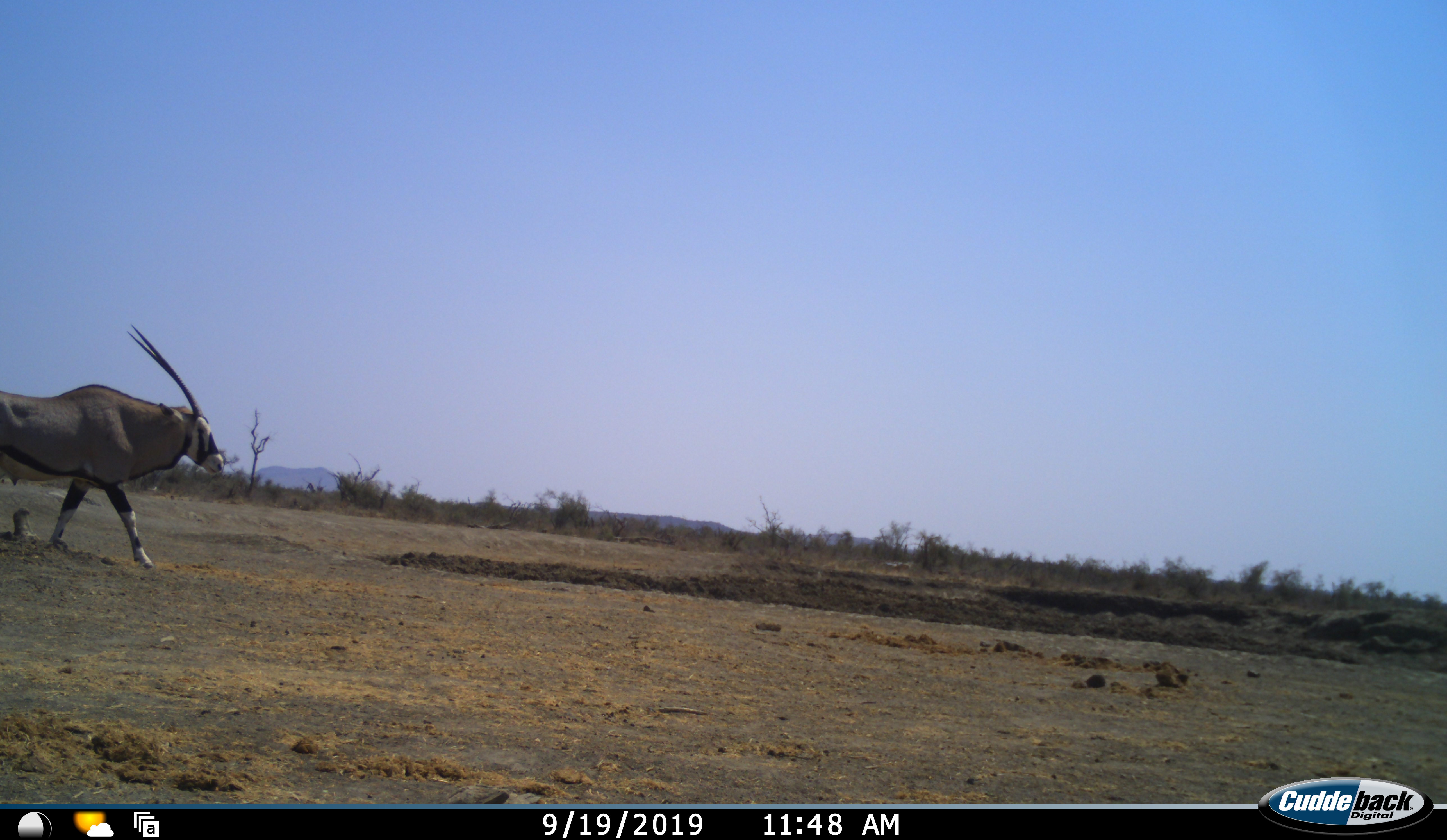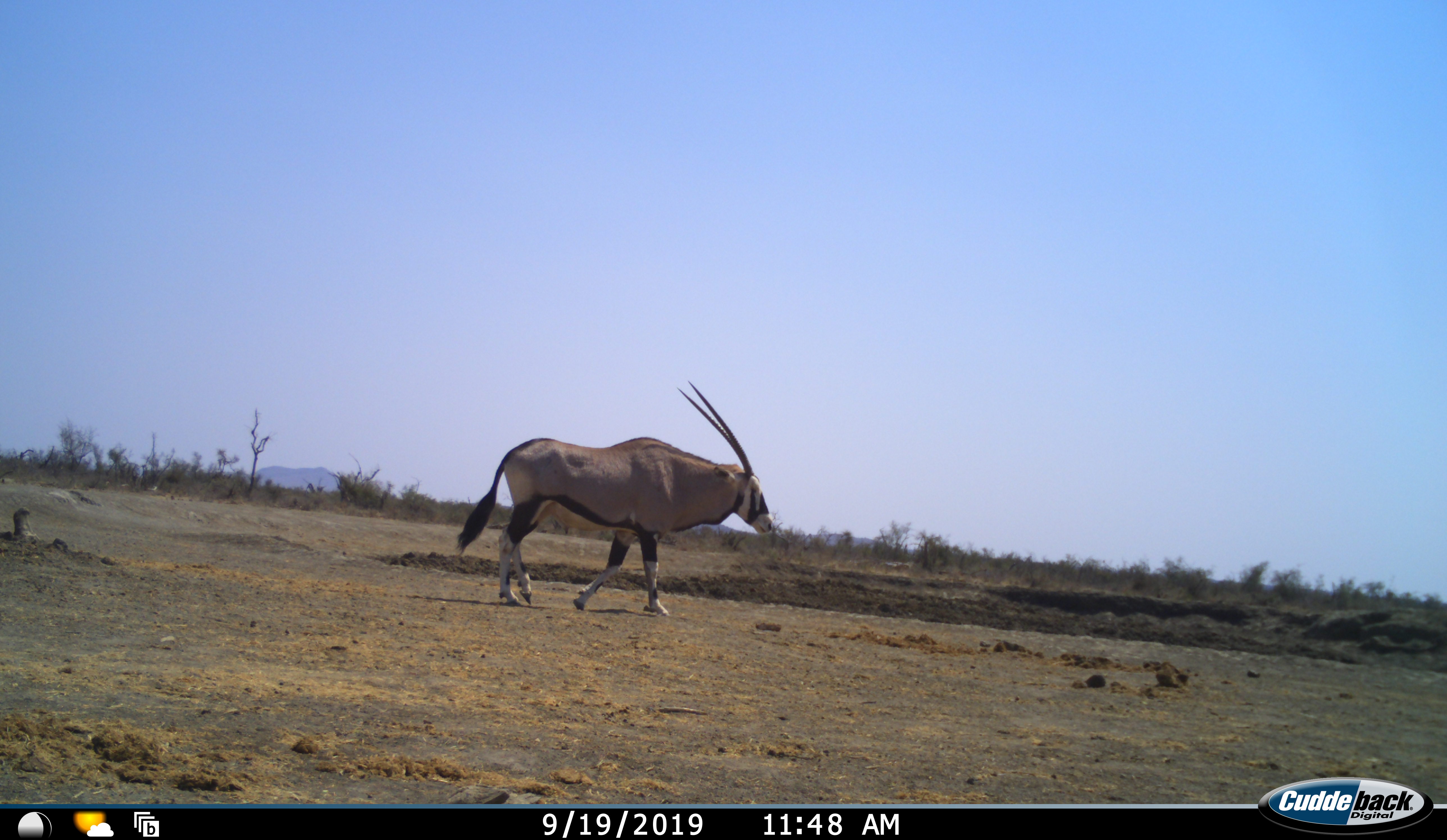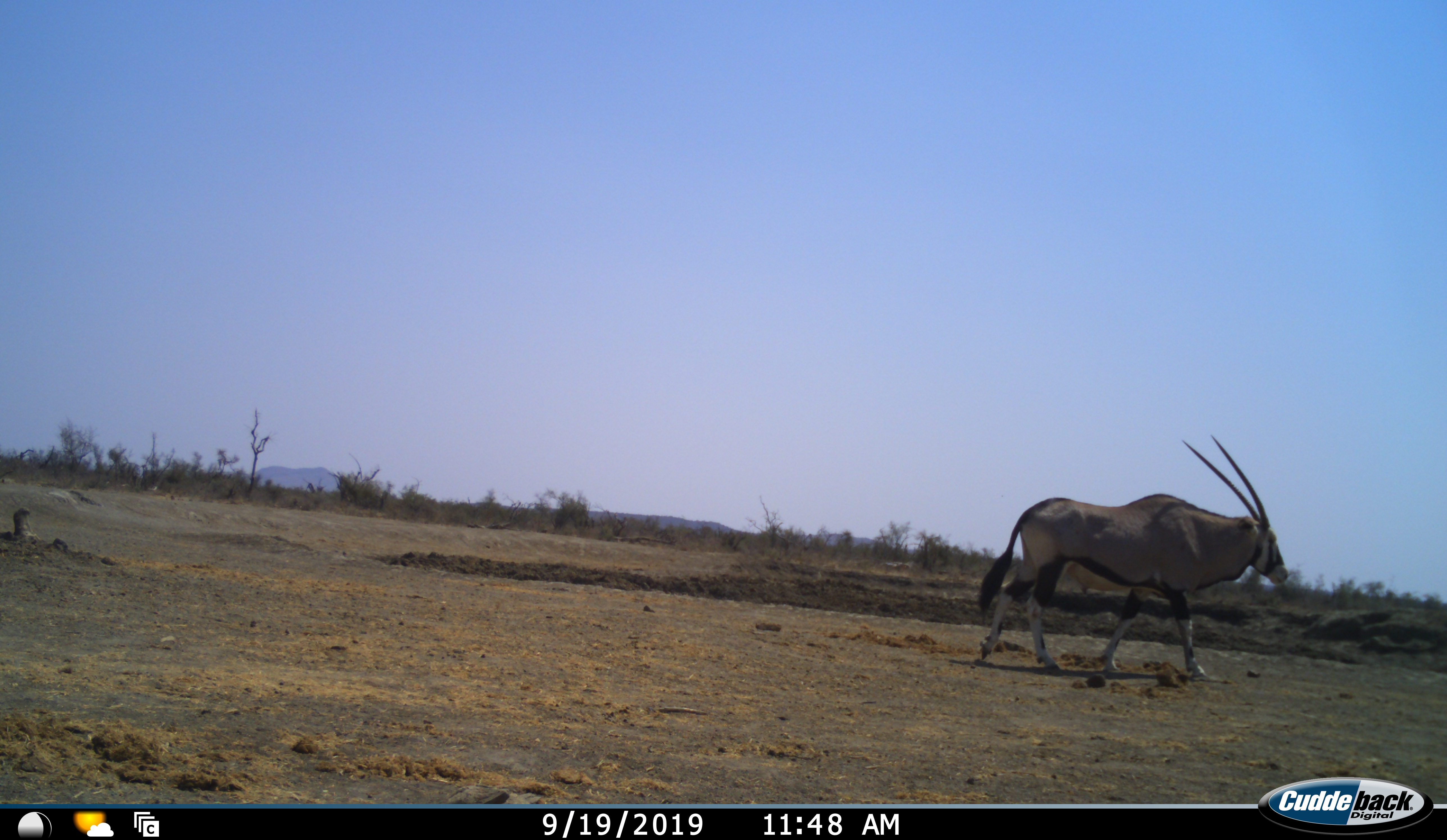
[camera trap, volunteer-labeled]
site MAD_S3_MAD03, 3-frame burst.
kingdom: Animalia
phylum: Chordata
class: Mammalia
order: Artiodactyla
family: Bovidae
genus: Oryx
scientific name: Oryx gazella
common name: gemsbok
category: oryx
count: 1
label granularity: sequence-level